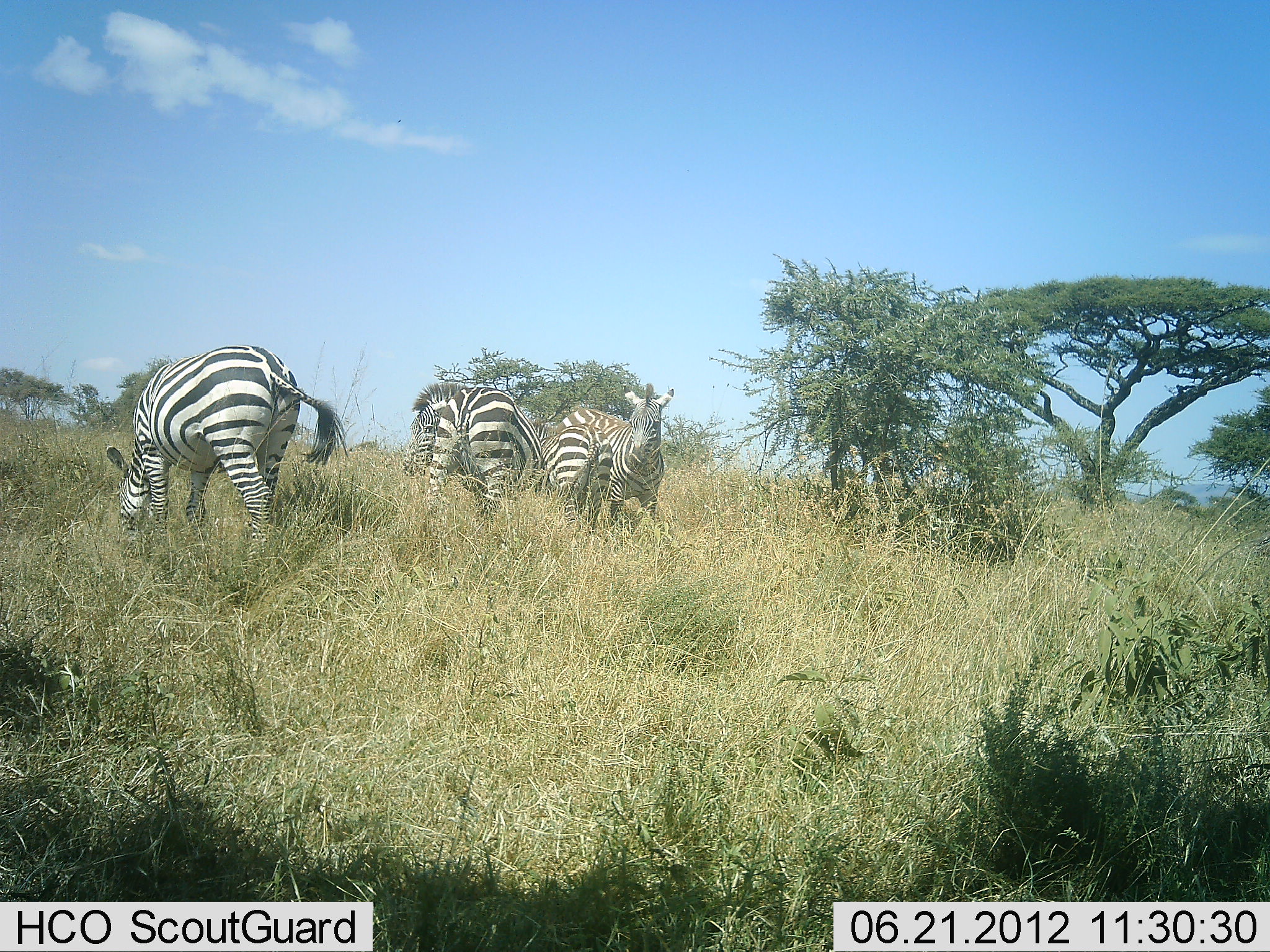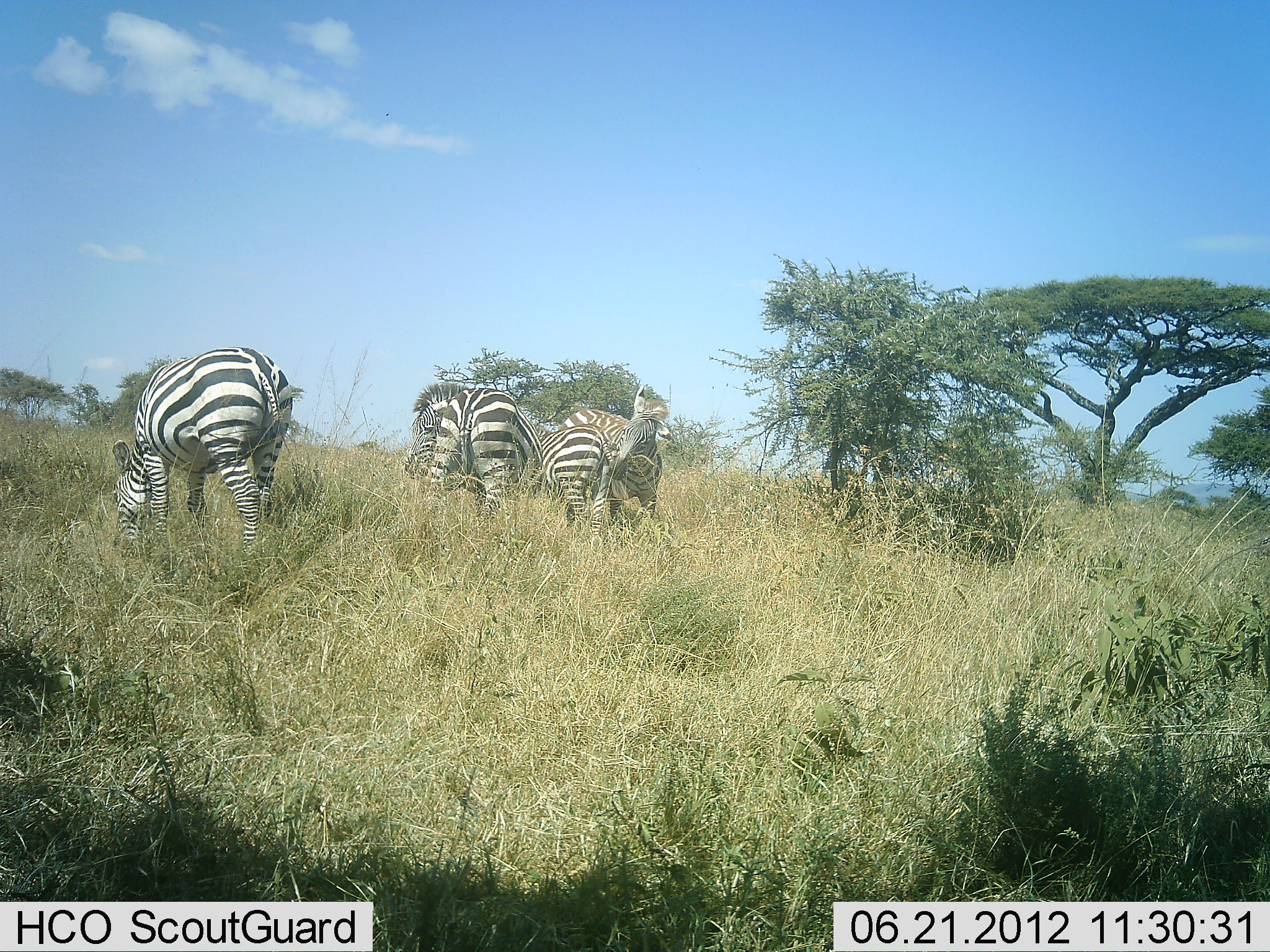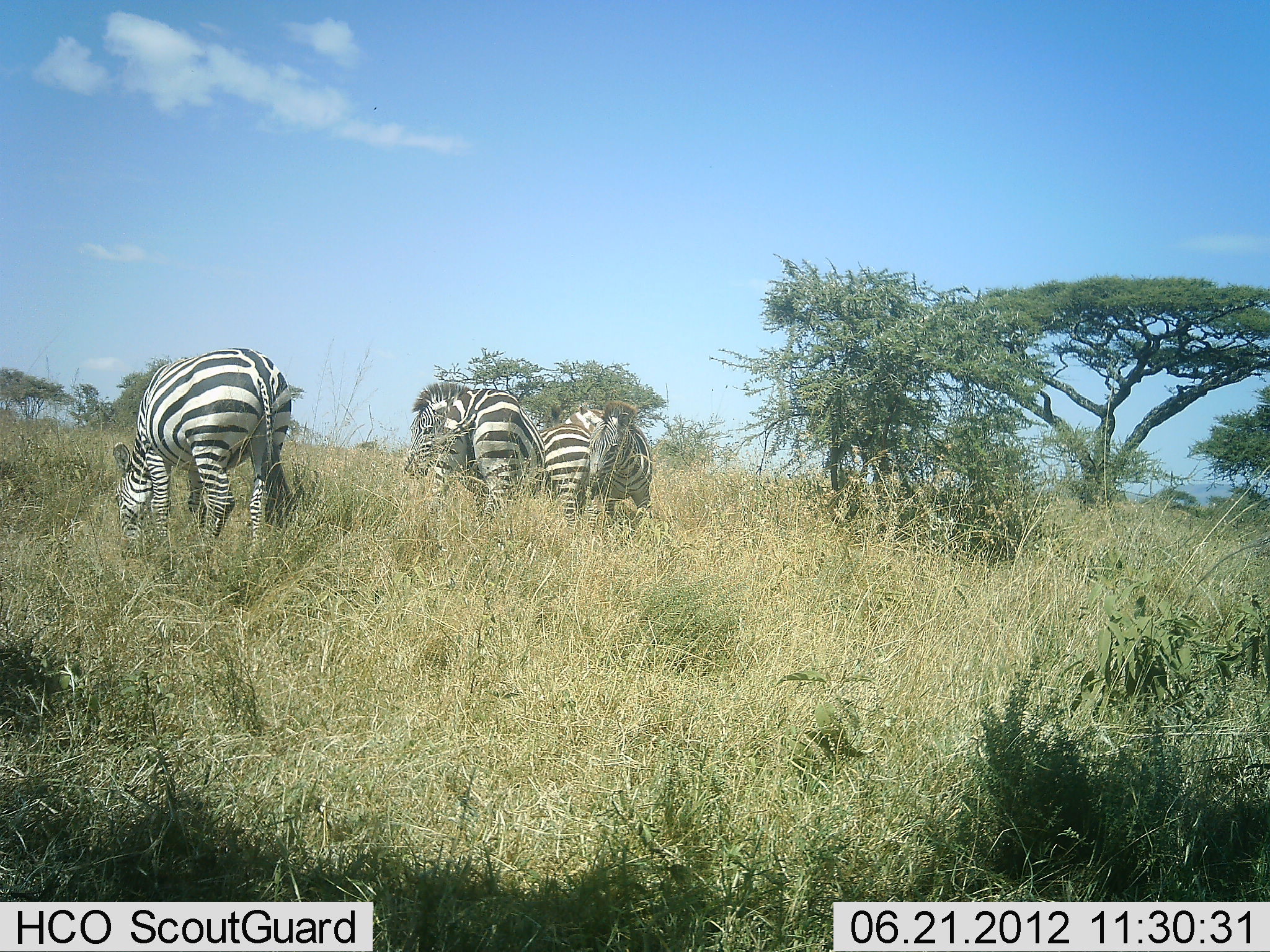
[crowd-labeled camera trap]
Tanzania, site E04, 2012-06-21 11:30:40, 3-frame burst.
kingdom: Animalia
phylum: Chordata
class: Mammalia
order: Perissodactyla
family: Equidae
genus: Equus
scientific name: Equus quagga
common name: plains zebra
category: zebra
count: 4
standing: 90%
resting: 0%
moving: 10%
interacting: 30%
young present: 20%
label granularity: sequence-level